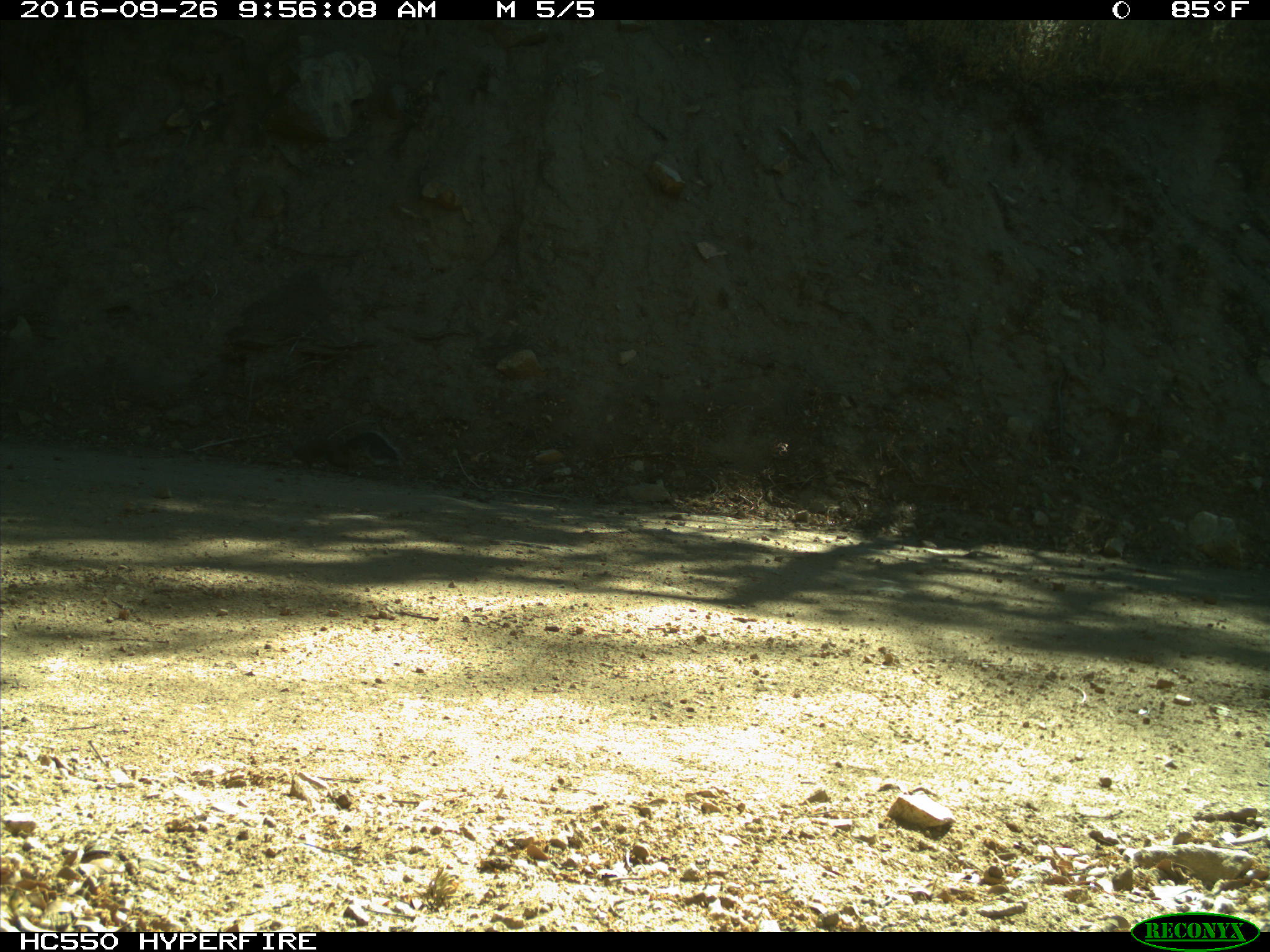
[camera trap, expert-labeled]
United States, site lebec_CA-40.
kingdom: Animalia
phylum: Chordata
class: Mammalia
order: Rodentia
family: Sciuridae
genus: Sciurus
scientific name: Sciurus carolinensis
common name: eastern gray squirrel